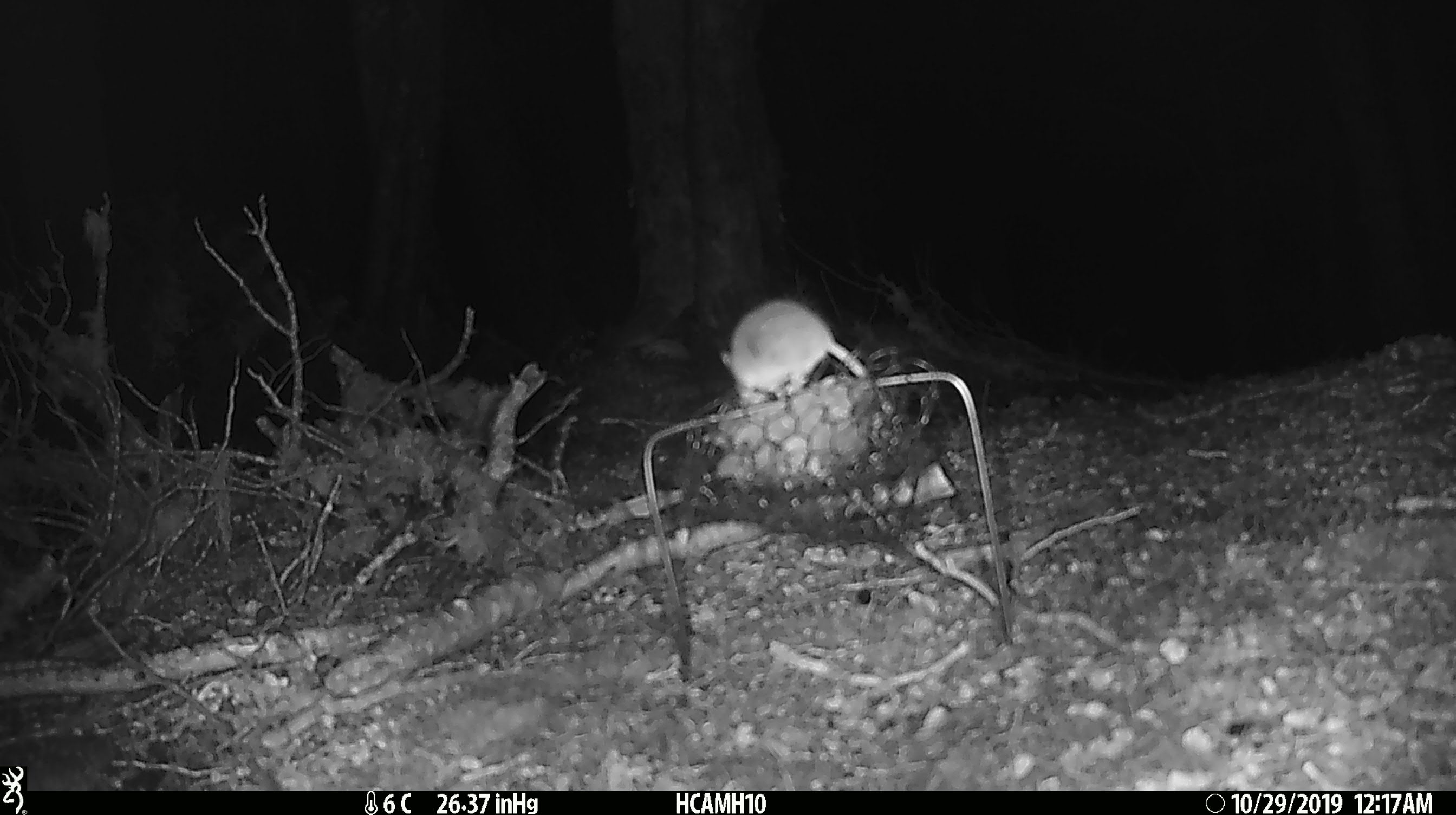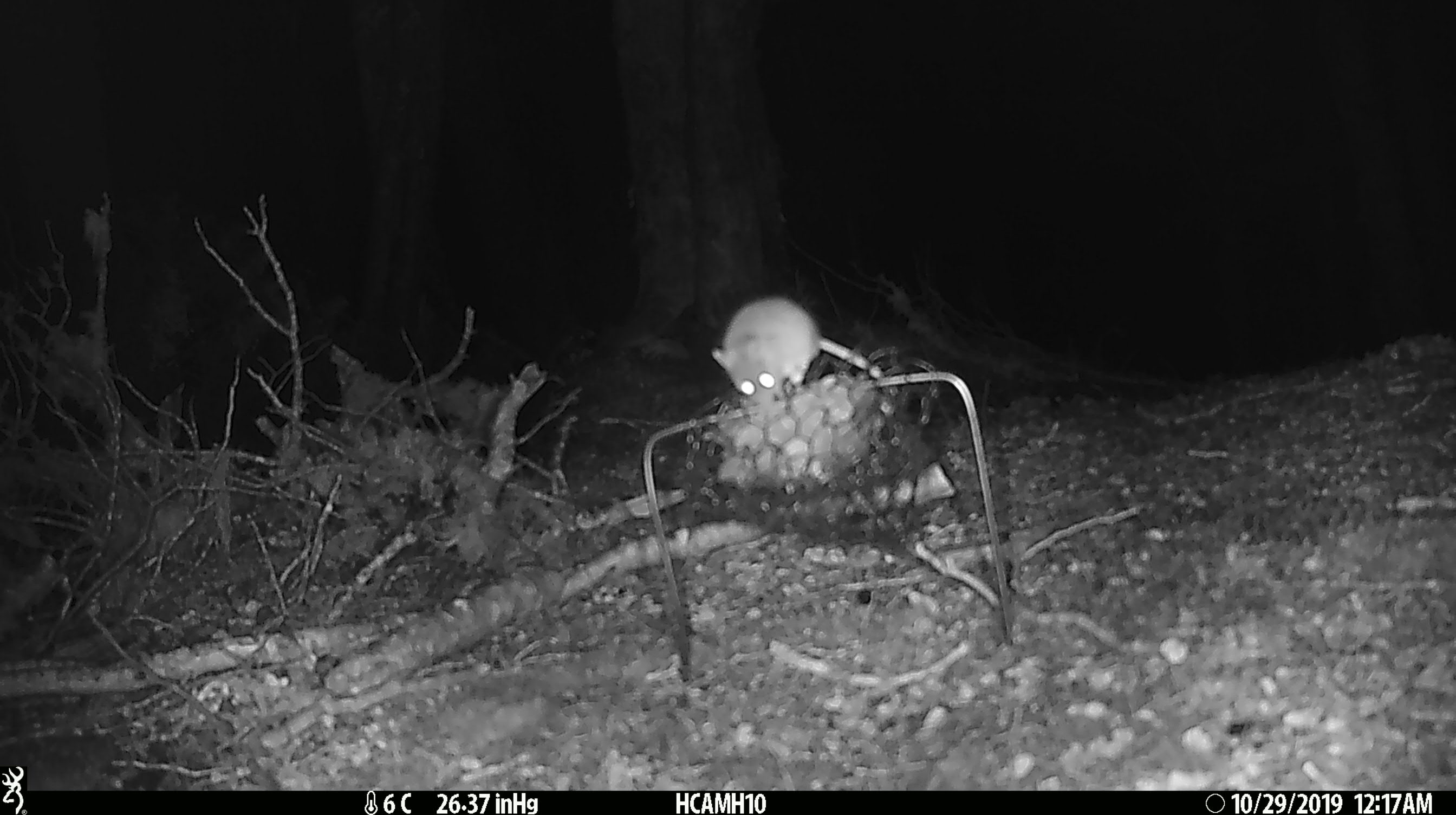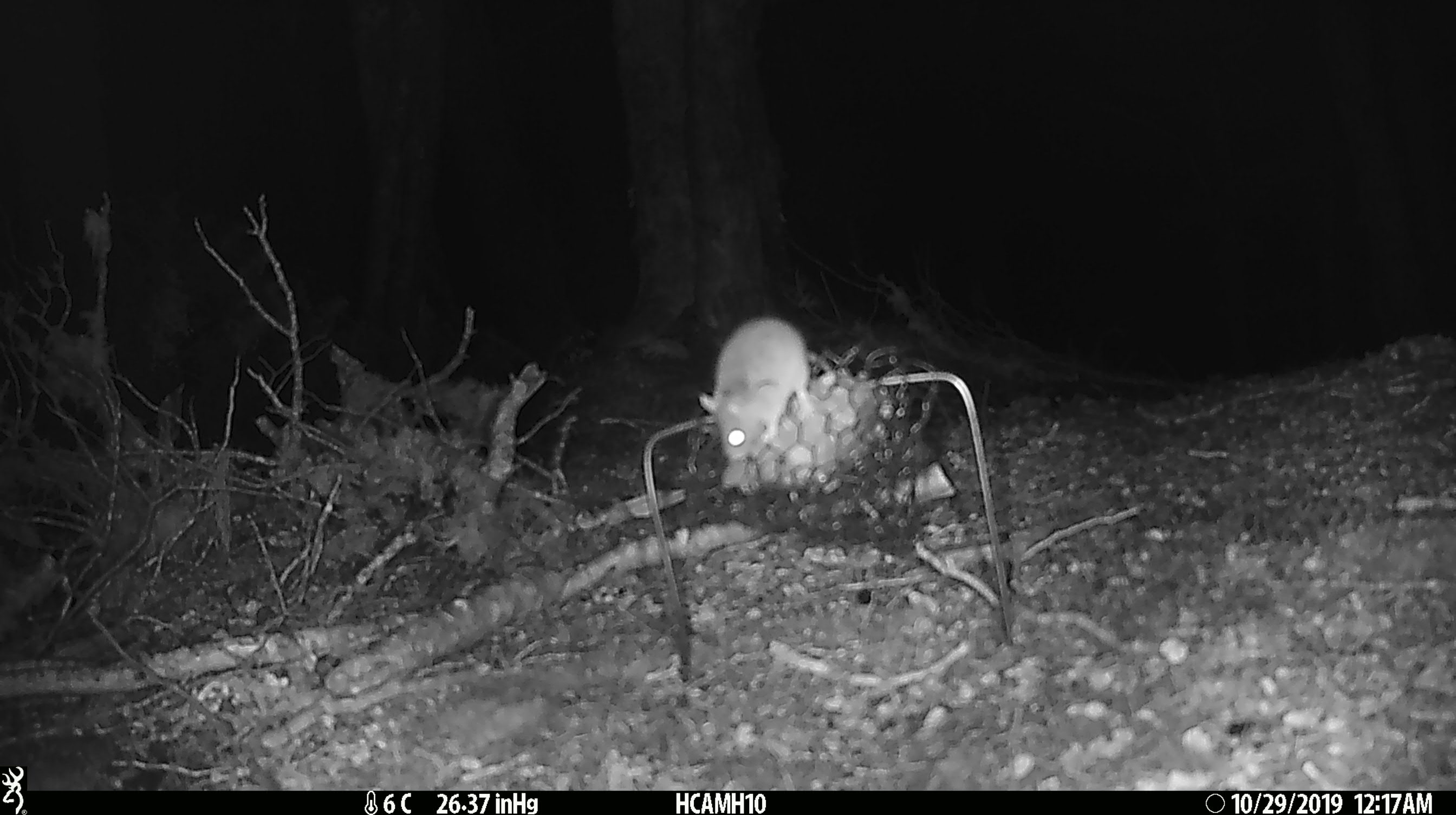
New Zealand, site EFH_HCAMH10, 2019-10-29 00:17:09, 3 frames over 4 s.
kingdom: Animalia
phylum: Chordata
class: Mammalia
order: Rodentia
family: Muridae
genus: Mus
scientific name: Mus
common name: mouse